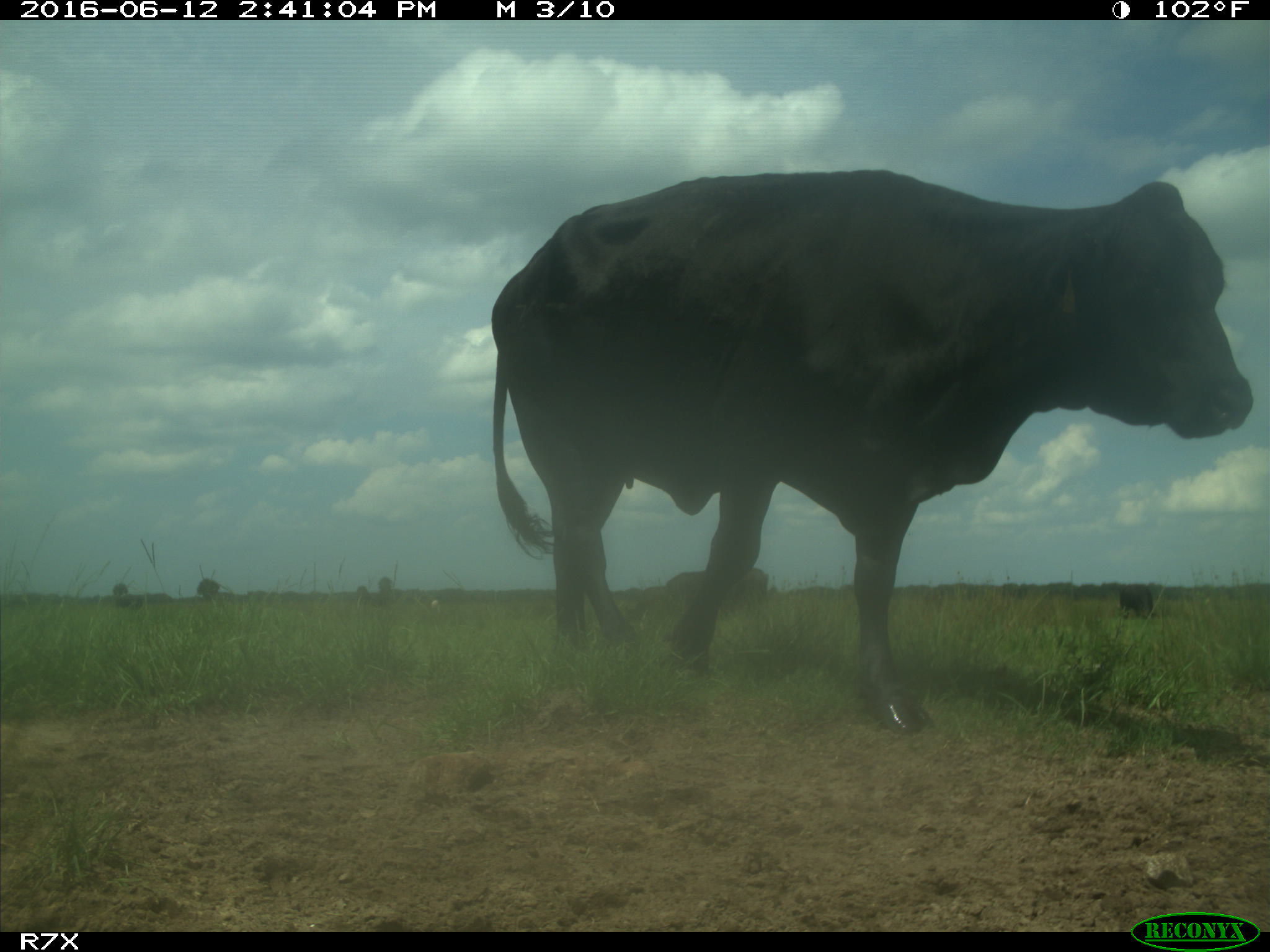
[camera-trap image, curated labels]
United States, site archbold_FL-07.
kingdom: Animalia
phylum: Chordata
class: Mammalia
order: Artiodactyla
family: Bovidae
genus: Bos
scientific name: Bos taurus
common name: domestic cow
Bos taurus (domestic cow).